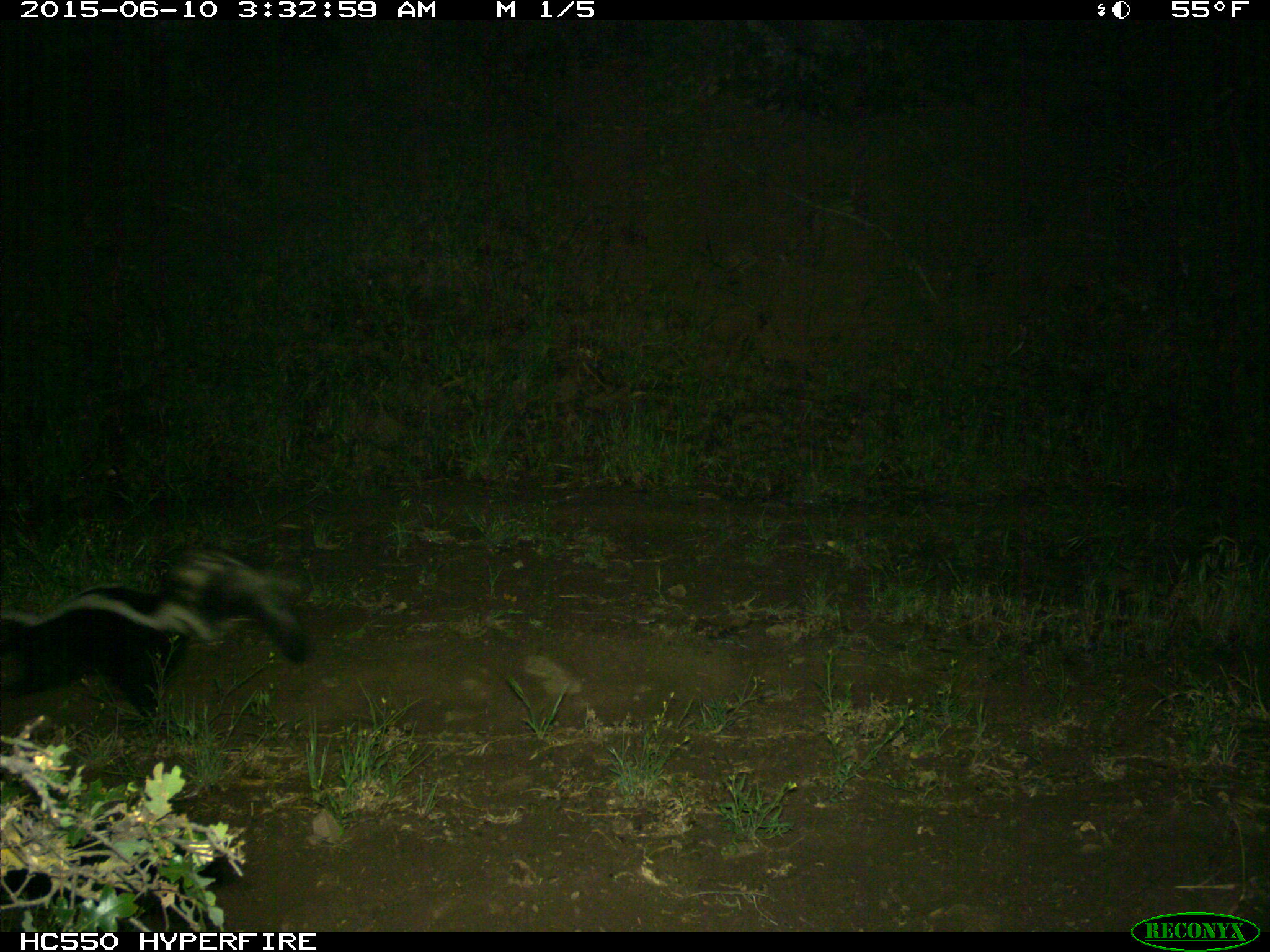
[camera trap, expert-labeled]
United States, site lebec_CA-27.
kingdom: Animalia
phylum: Chordata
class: Mammalia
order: Carnivora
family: Mephitidae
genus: Mephitis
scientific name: Mephitis mephitis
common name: striped skunk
Mephitis mephitis (striped skunk).